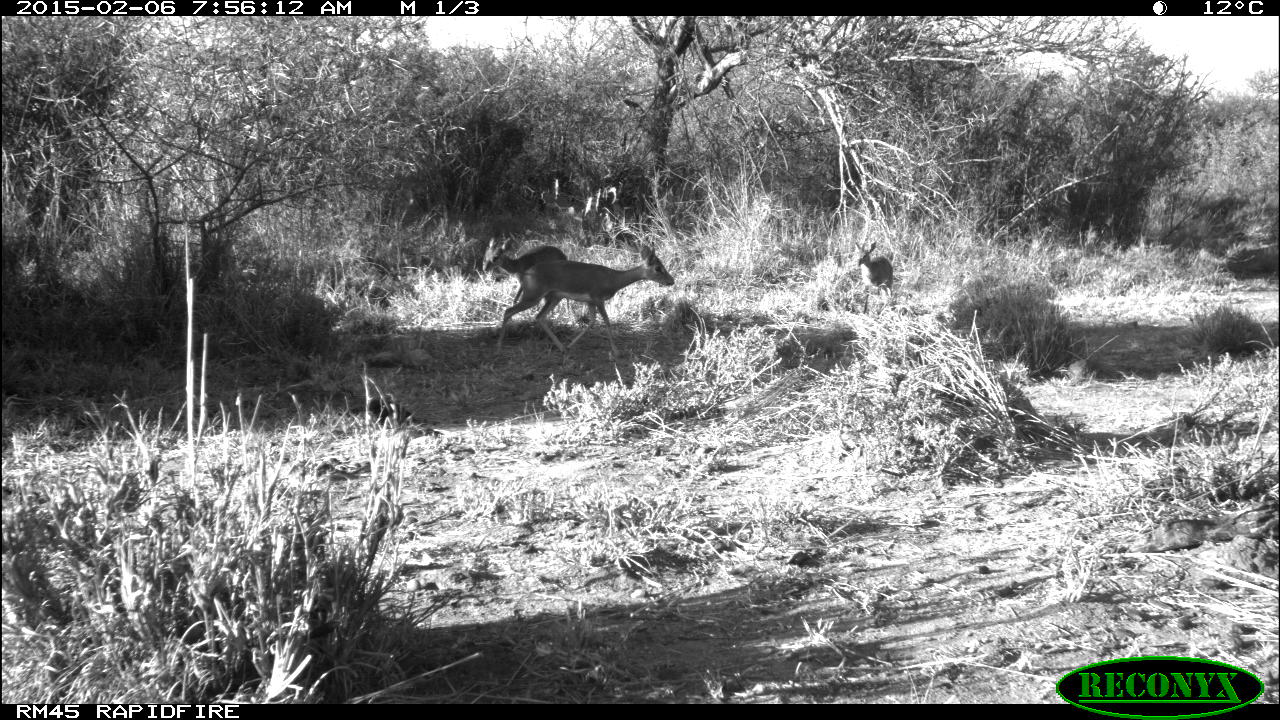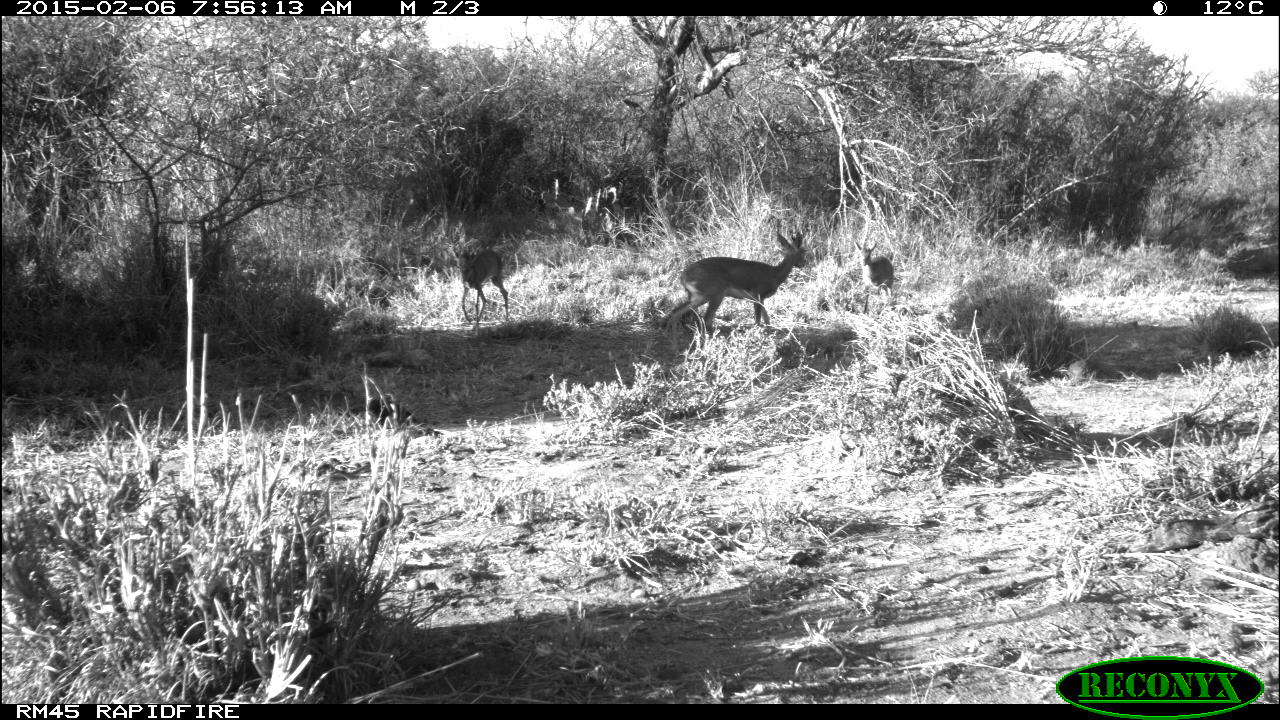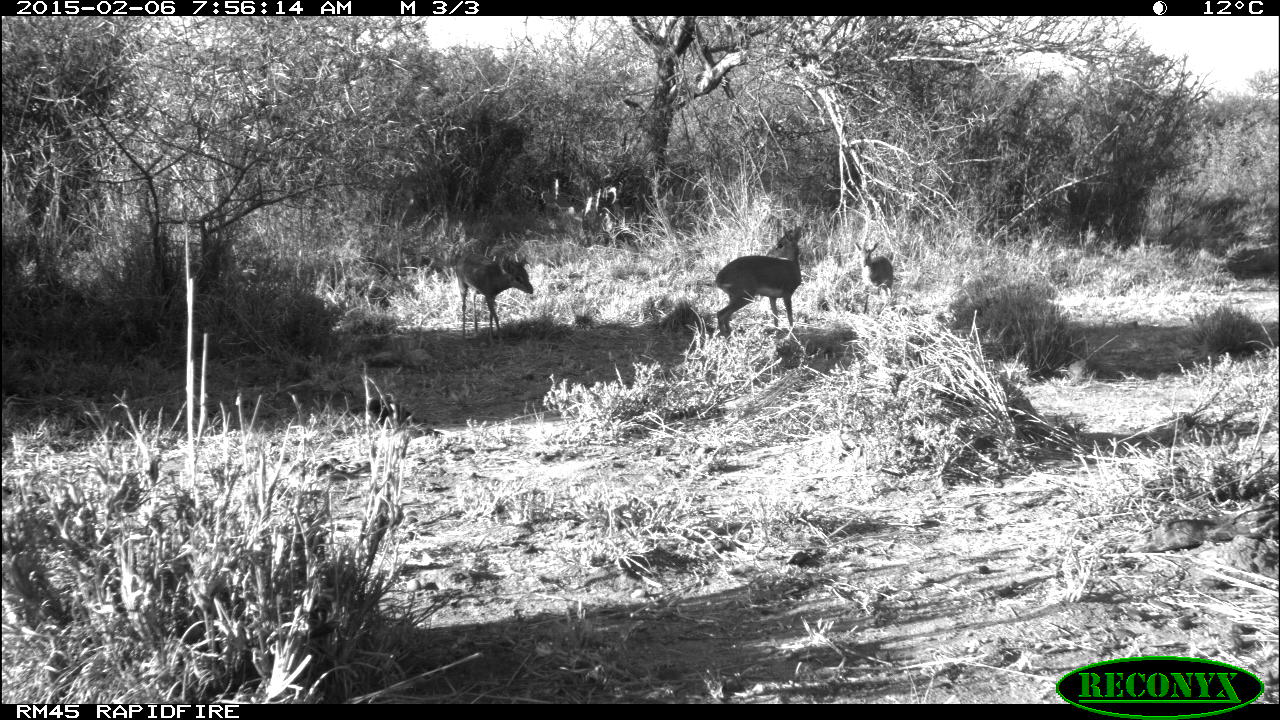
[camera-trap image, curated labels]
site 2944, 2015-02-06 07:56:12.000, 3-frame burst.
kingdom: Animalia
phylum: Chordata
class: Mammalia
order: Artiodactyla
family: Bovidae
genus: Madoqua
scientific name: Madoqua guentheri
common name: günther's dik-dik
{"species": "Madoqua guentheri (günther's dik-dik)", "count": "3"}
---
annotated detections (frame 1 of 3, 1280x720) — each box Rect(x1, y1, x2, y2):
madoqua guentheri: Rect(489, 243, 673, 369); Rect(483, 237, 568, 305); Rect(855, 240, 895, 297)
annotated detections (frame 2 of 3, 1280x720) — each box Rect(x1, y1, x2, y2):
madoqua guentheri: Rect(660, 229, 808, 337); Rect(454, 247, 510, 324); Rect(855, 239, 895, 313)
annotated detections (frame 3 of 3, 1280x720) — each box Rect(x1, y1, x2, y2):
madoqua guentheri: Rect(716, 226, 803, 339); Rect(454, 250, 533, 338); Rect(855, 242, 895, 316)